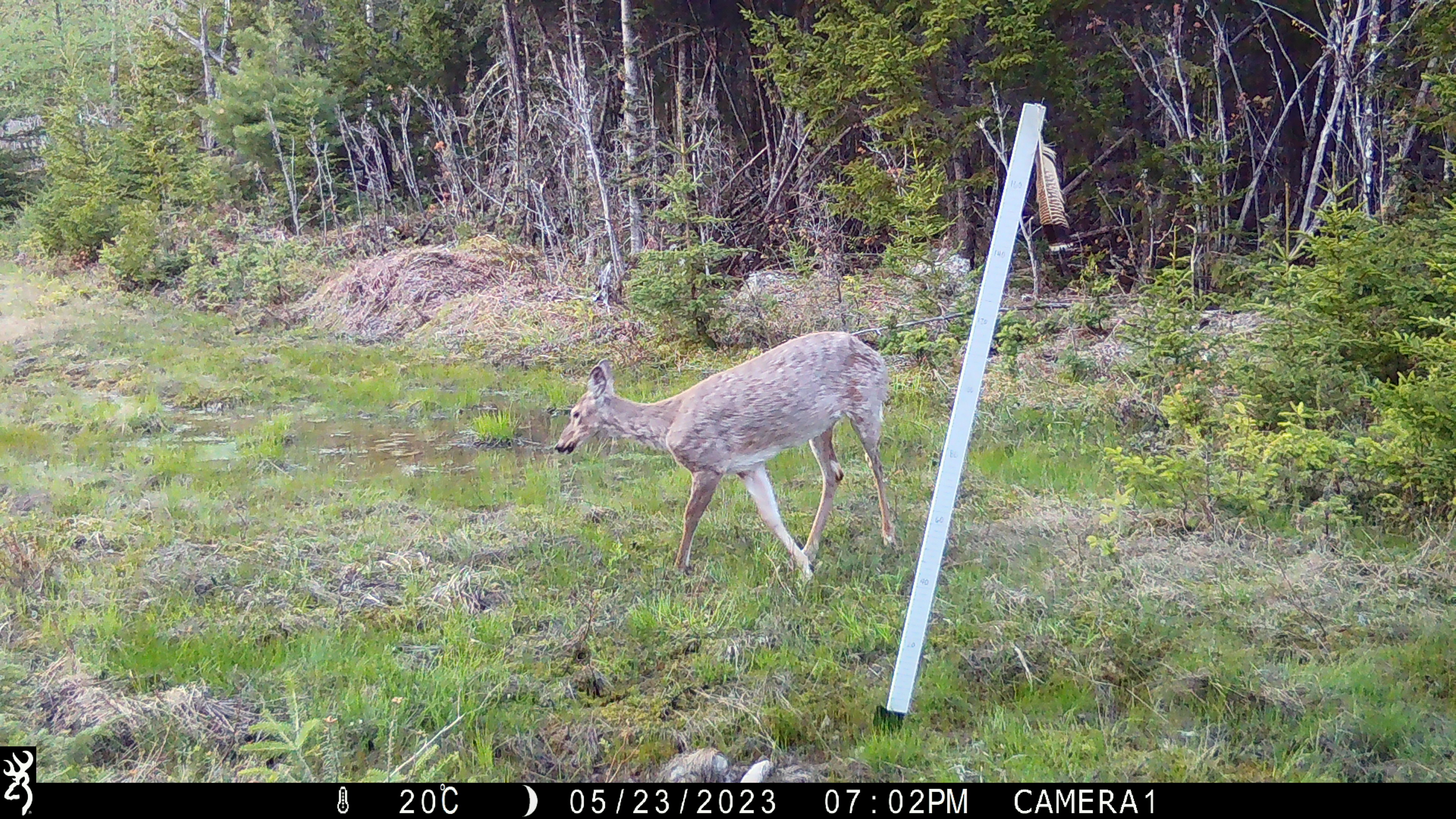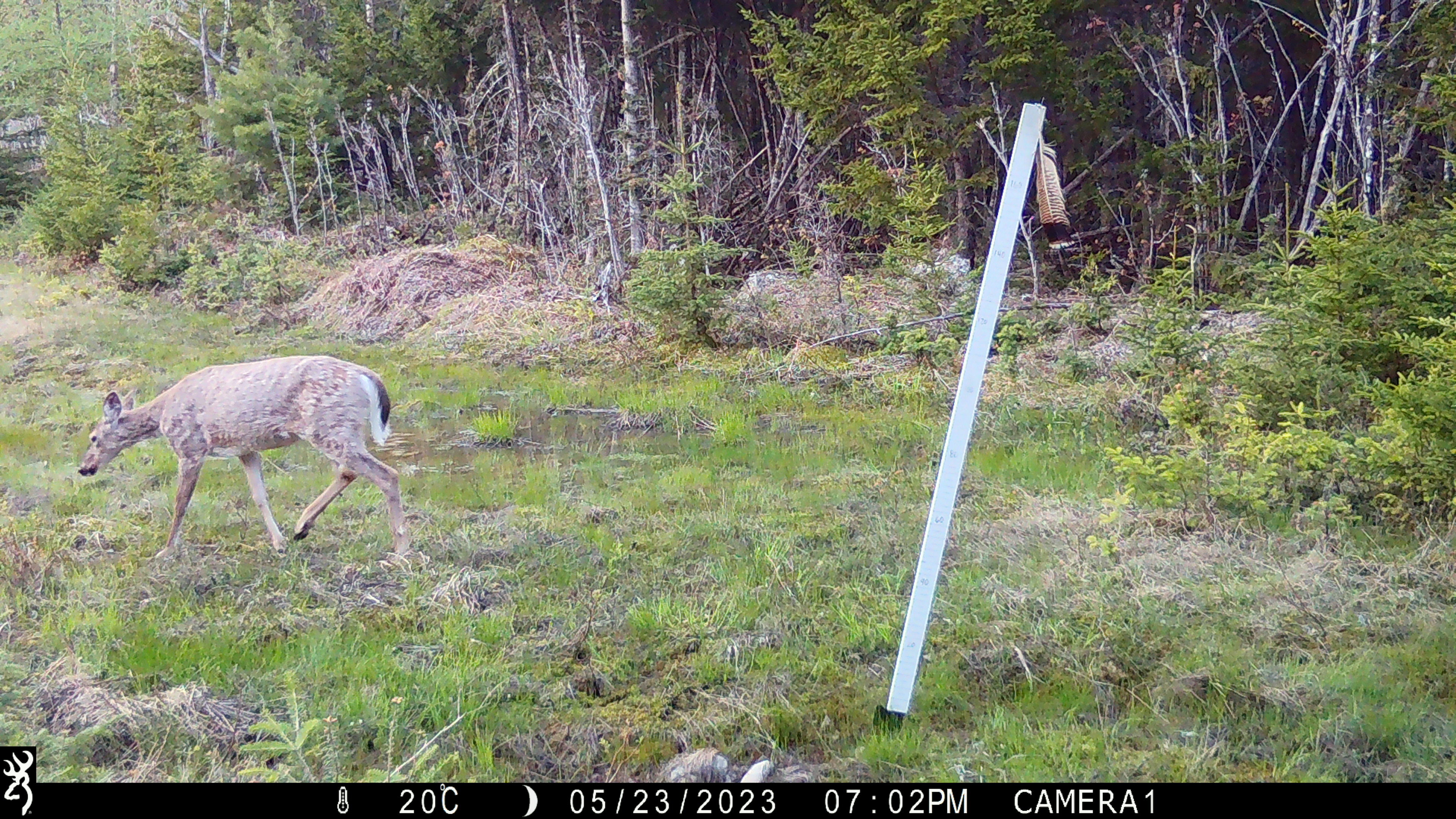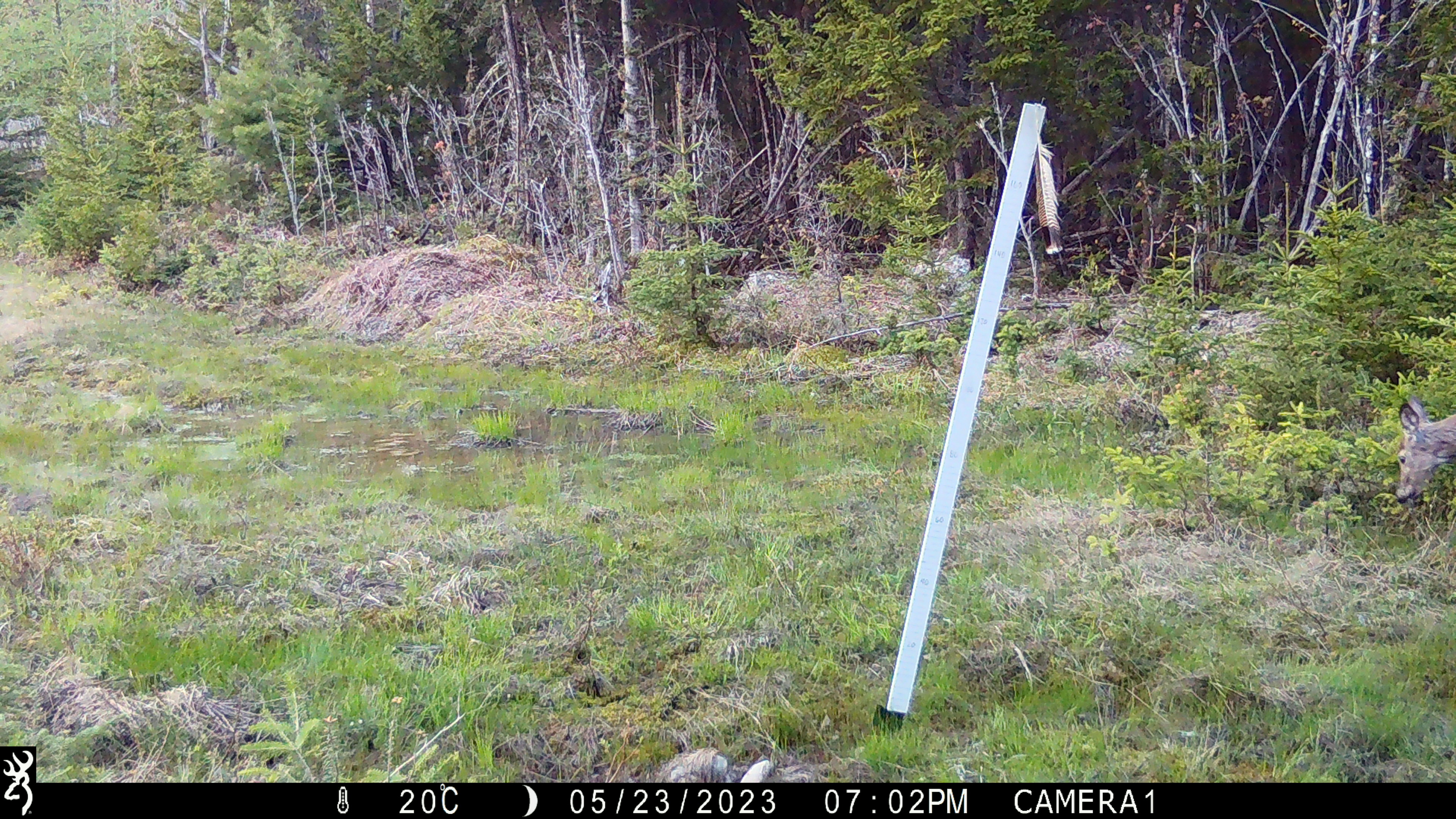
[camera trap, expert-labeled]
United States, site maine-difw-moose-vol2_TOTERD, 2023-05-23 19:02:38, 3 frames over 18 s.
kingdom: Animalia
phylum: Chordata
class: Mammalia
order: Artiodactyla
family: Cervidae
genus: Odocoileus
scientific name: Odocoileus virginianus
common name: white-tailed deer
White-tailed deer (Odocoileus virginianus).